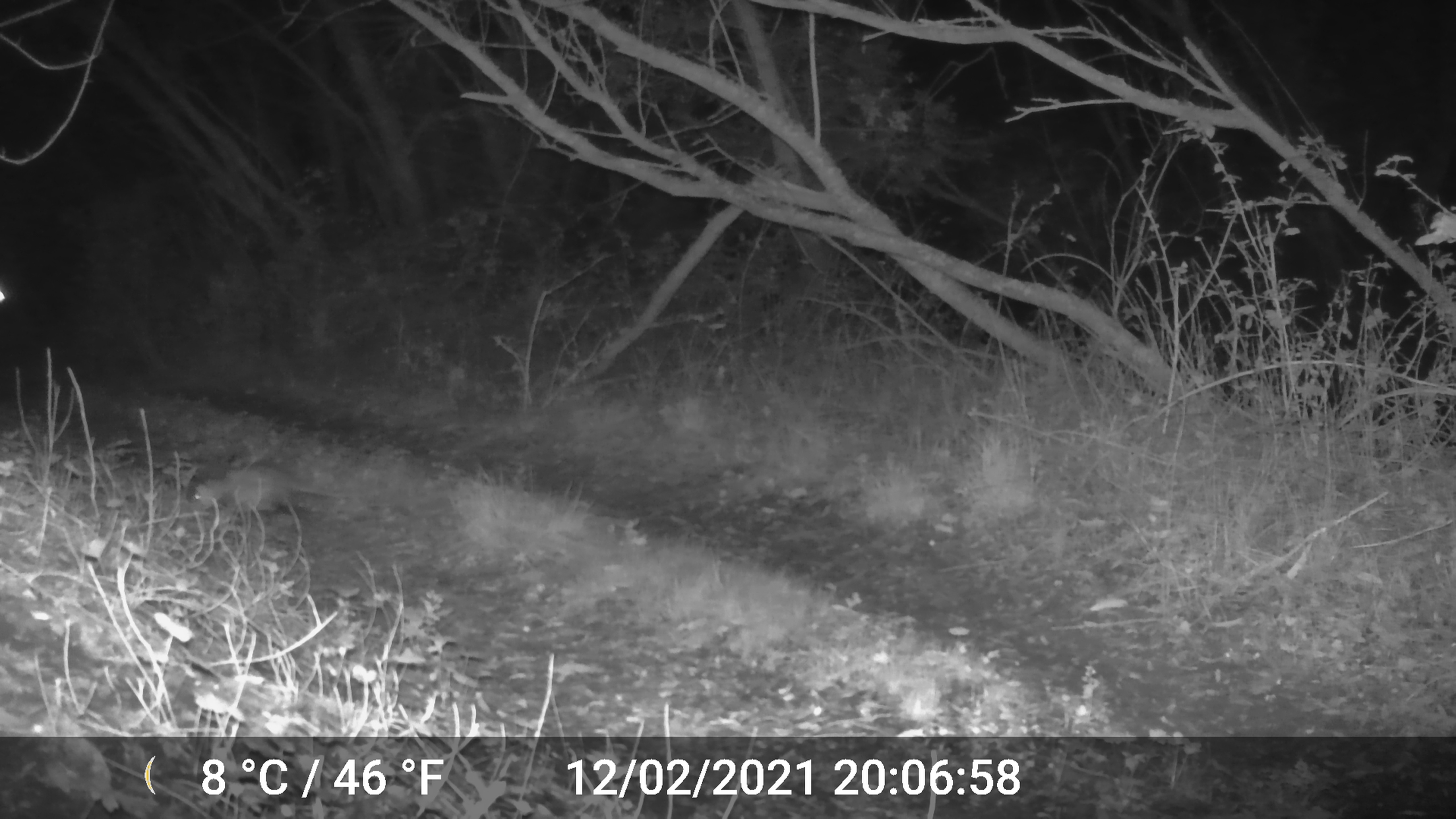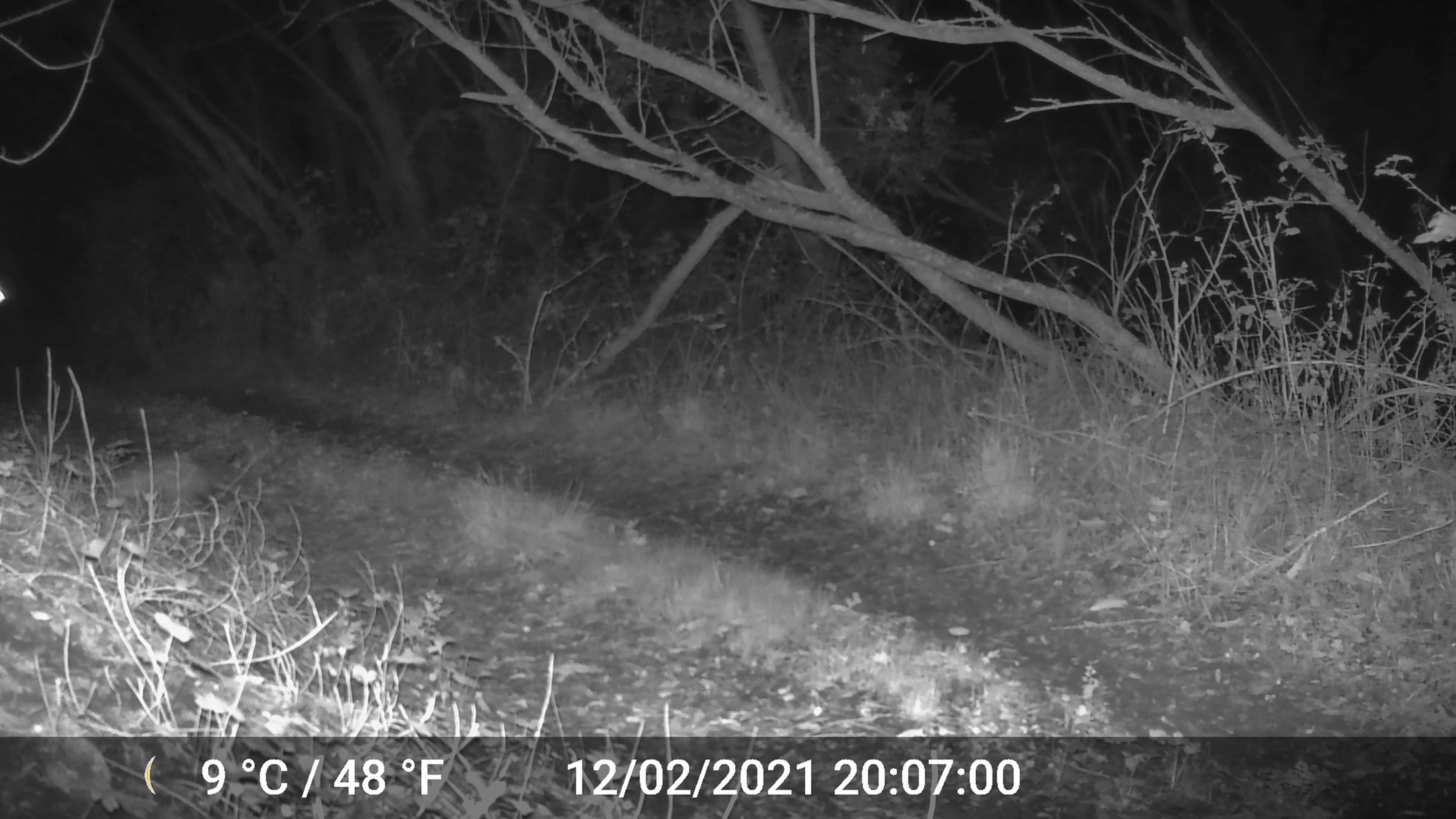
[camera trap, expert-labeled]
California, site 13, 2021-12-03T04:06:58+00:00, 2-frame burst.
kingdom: Animalia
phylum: Chordata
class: Mammalia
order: Didelphimorphia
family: Didelphidae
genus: Didelphis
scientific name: Didelphis virginiana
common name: virginia opossum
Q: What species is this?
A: Virginia opossum (Didelphis virginiana).